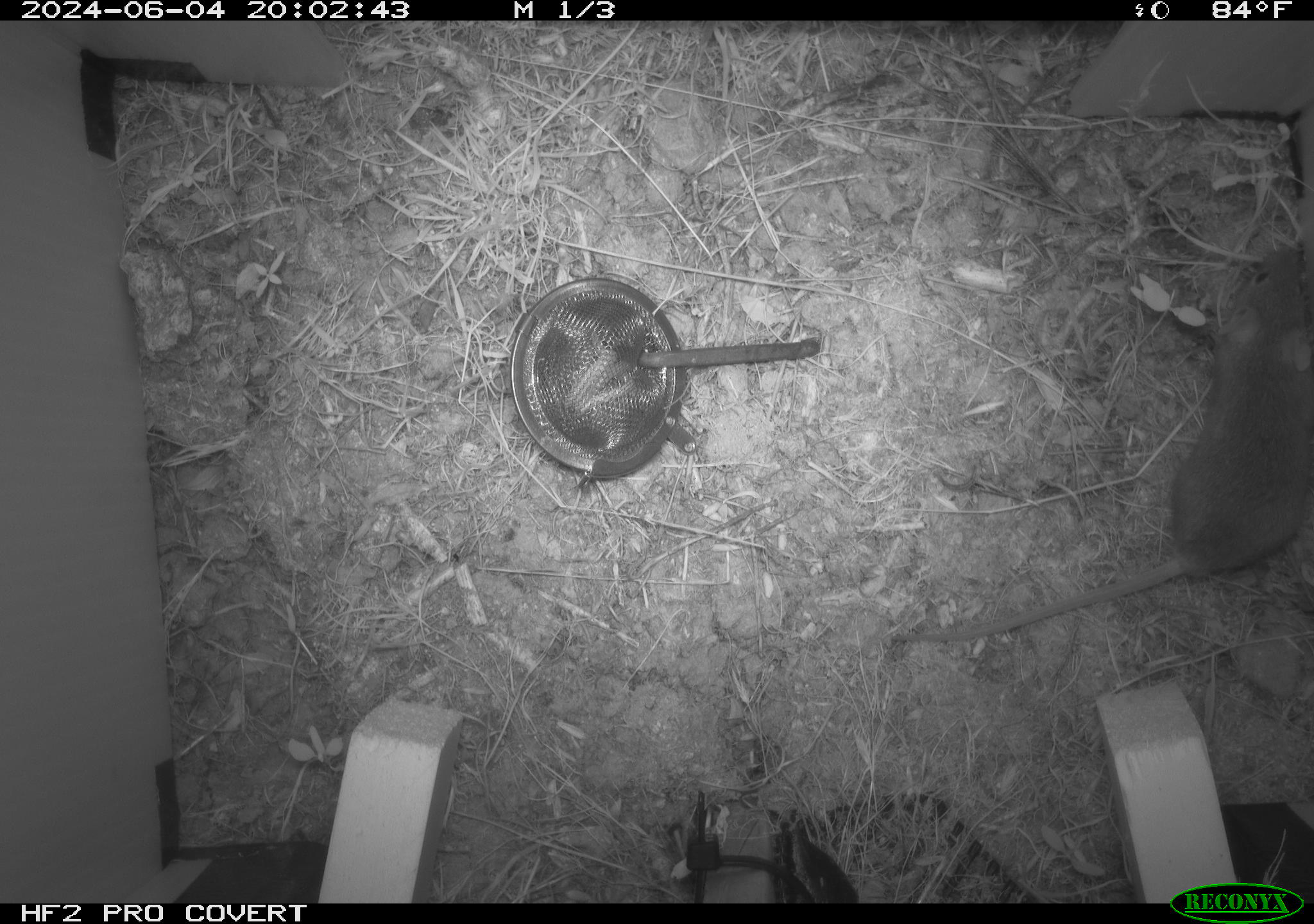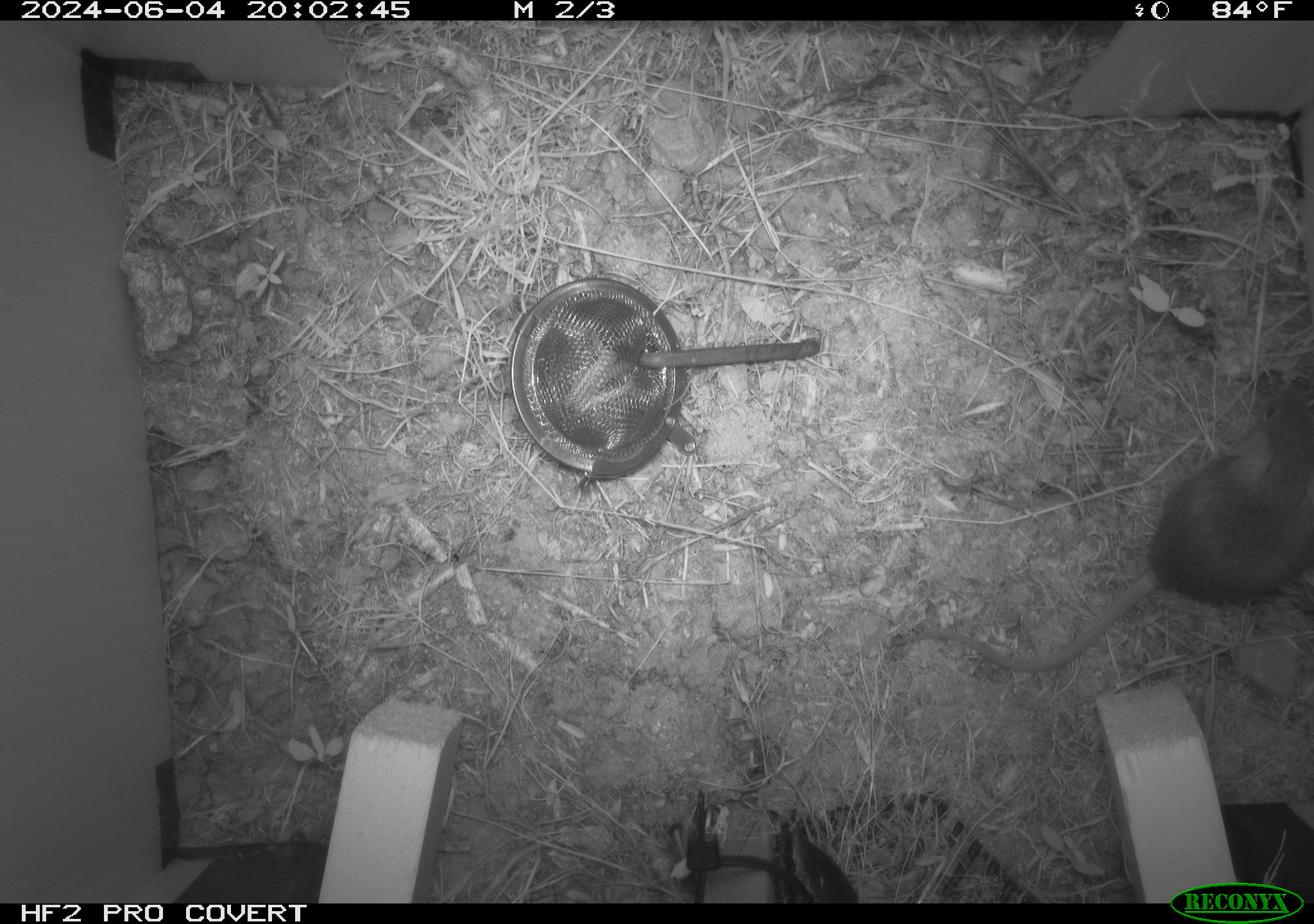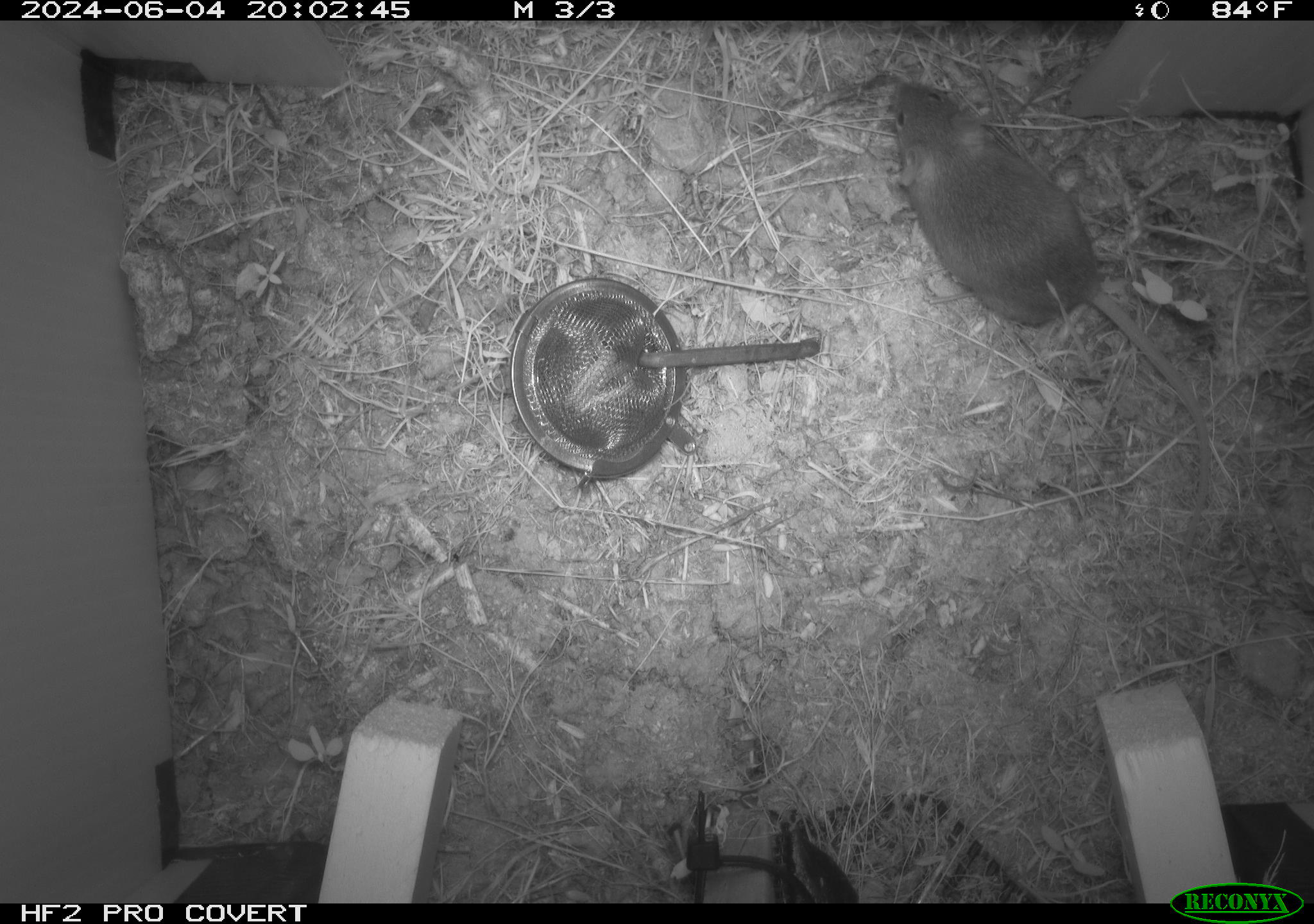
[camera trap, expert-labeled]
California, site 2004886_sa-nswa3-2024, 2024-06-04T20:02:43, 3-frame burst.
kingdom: Animalia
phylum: Chordata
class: Mammalia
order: Rodentia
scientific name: Rodentia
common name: rodent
Rodent (Rodentia).